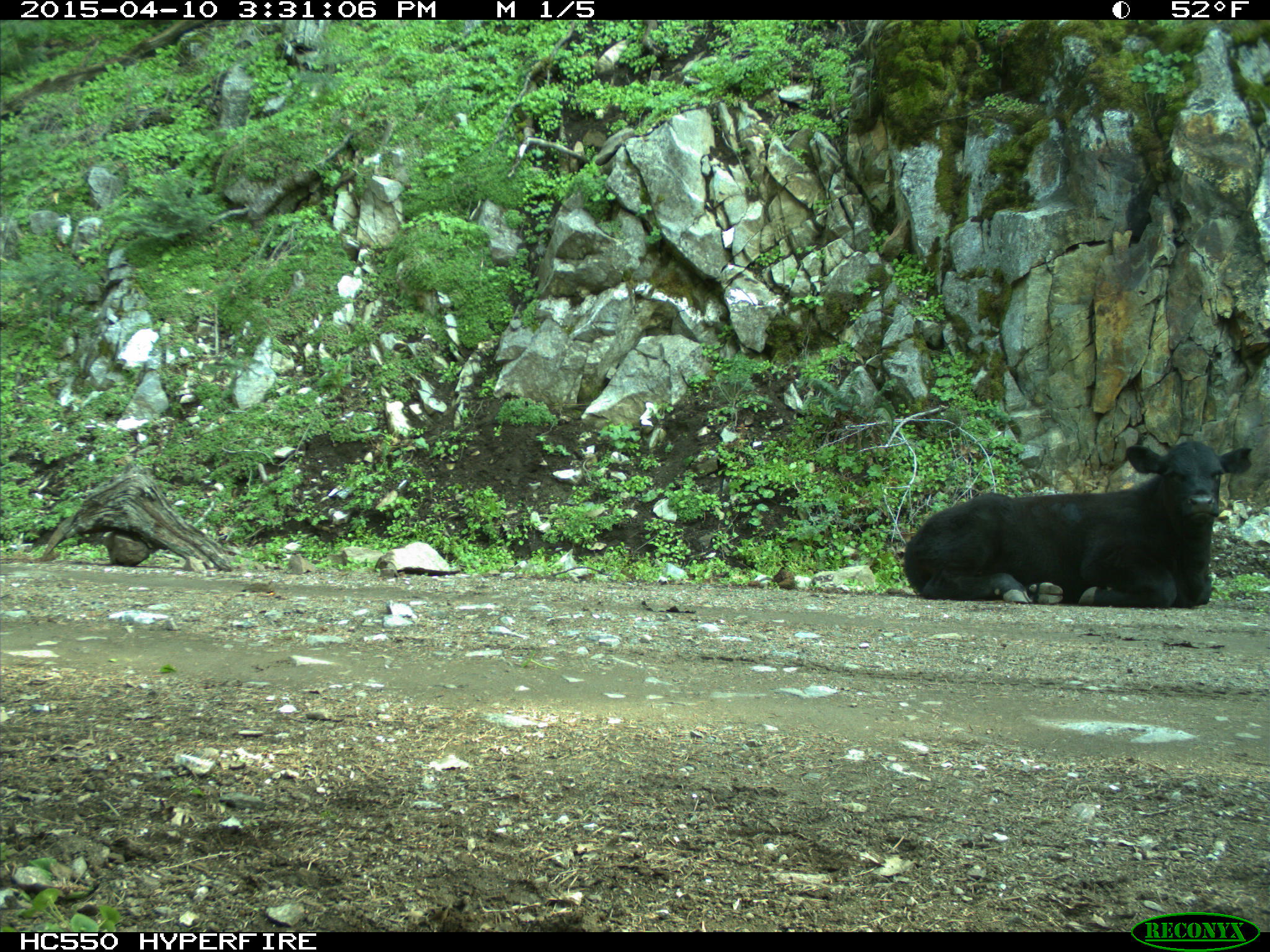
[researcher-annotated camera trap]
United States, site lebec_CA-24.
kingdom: Animalia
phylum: Chordata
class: Mammalia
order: Artiodactyla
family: Bovidae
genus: Bos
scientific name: Bos taurus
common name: domestic cow